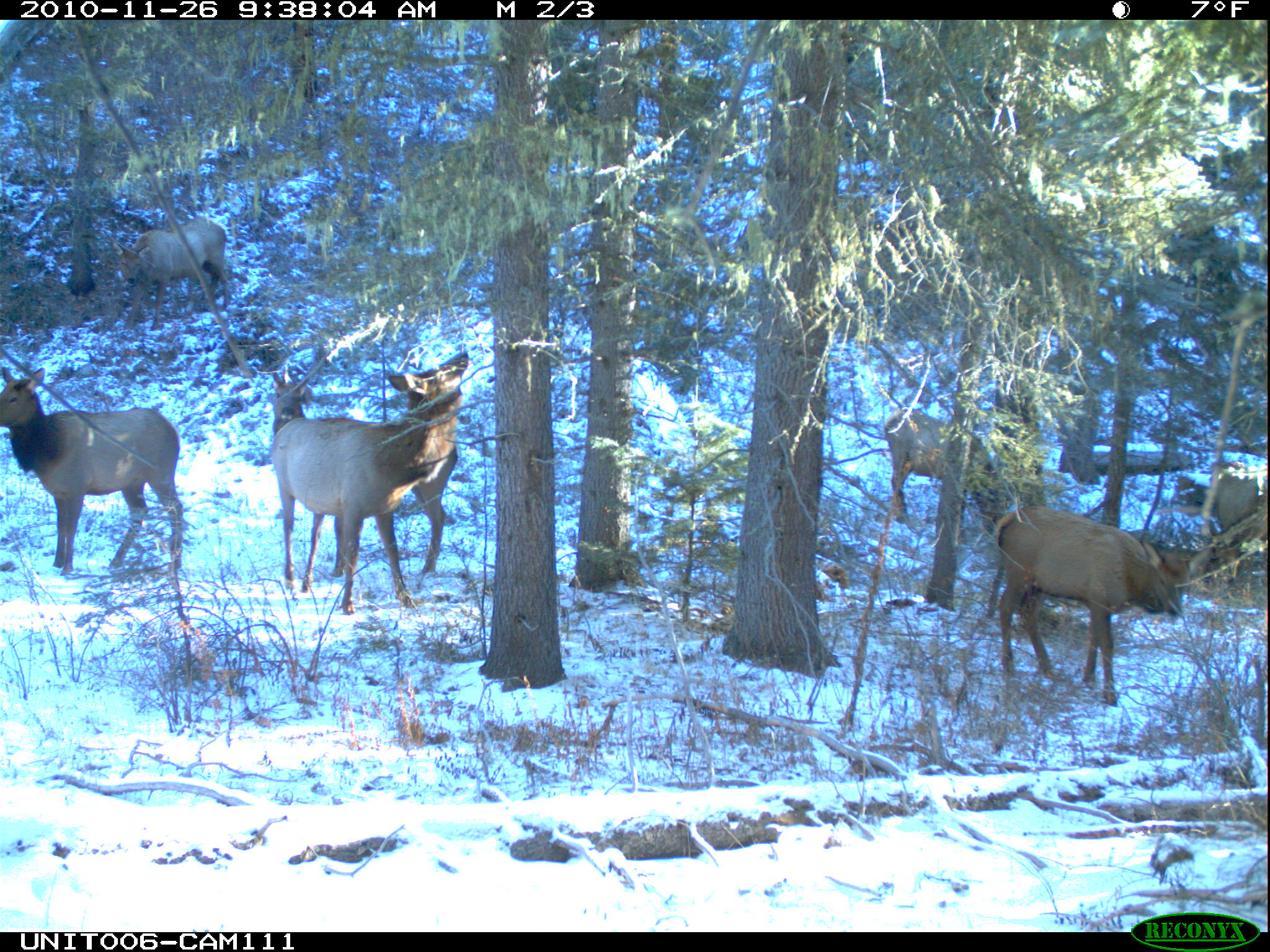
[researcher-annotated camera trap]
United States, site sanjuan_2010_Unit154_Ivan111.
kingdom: Animalia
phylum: Chordata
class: Mammalia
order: Artiodactyla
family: Cervidae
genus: Cervus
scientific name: Cervus elaphus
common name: red deer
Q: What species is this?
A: Cervus elaphus (red deer).